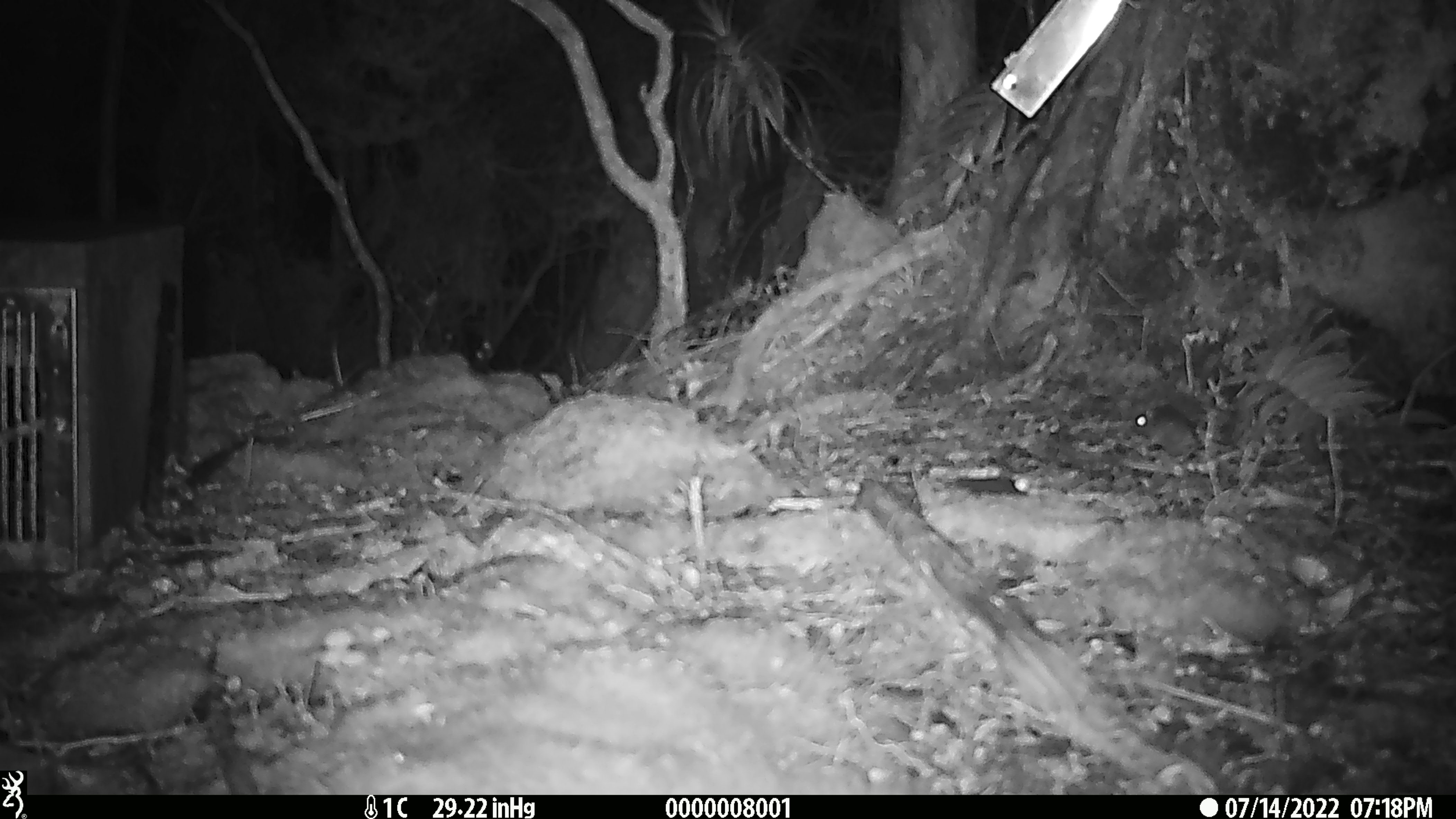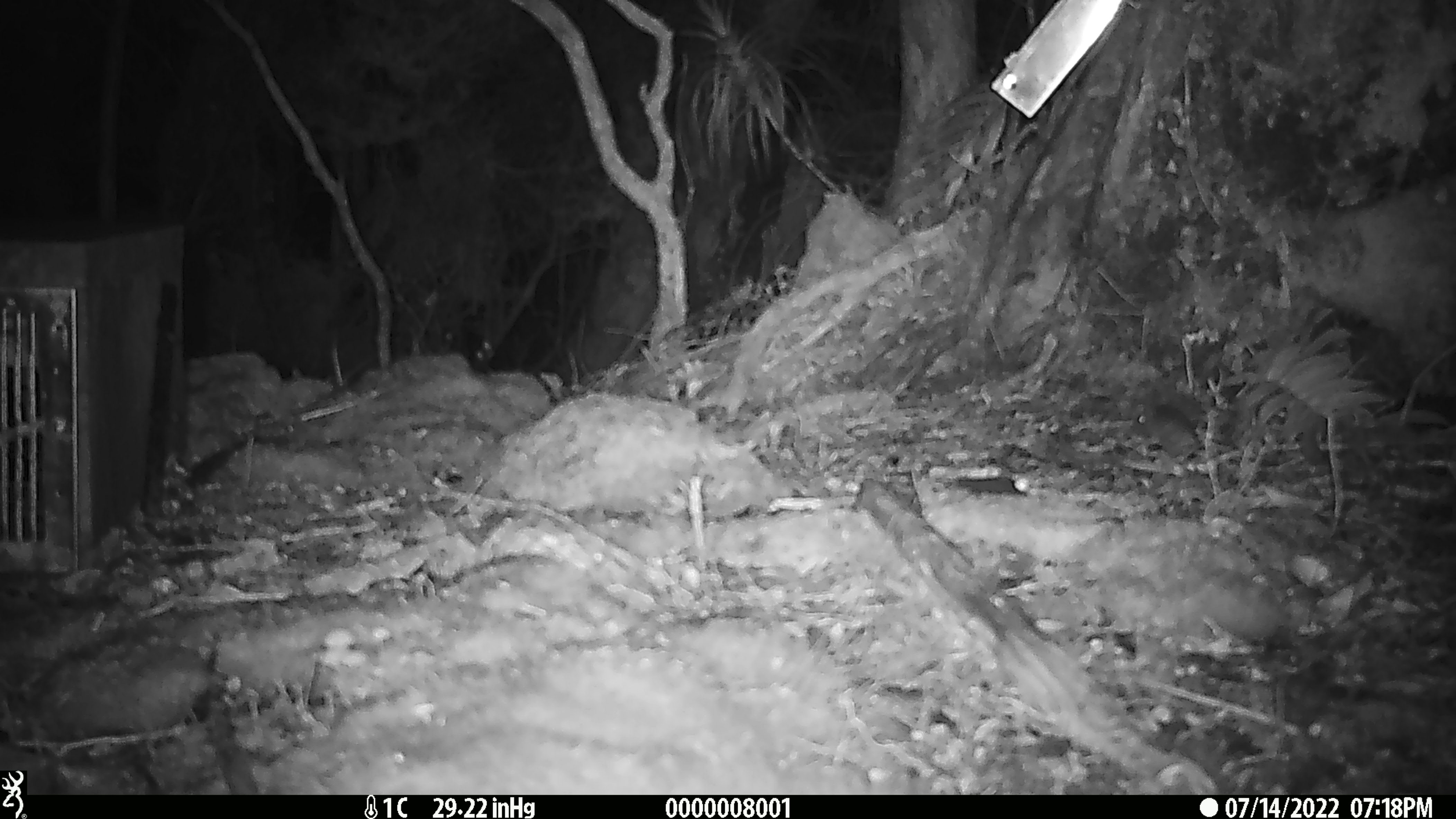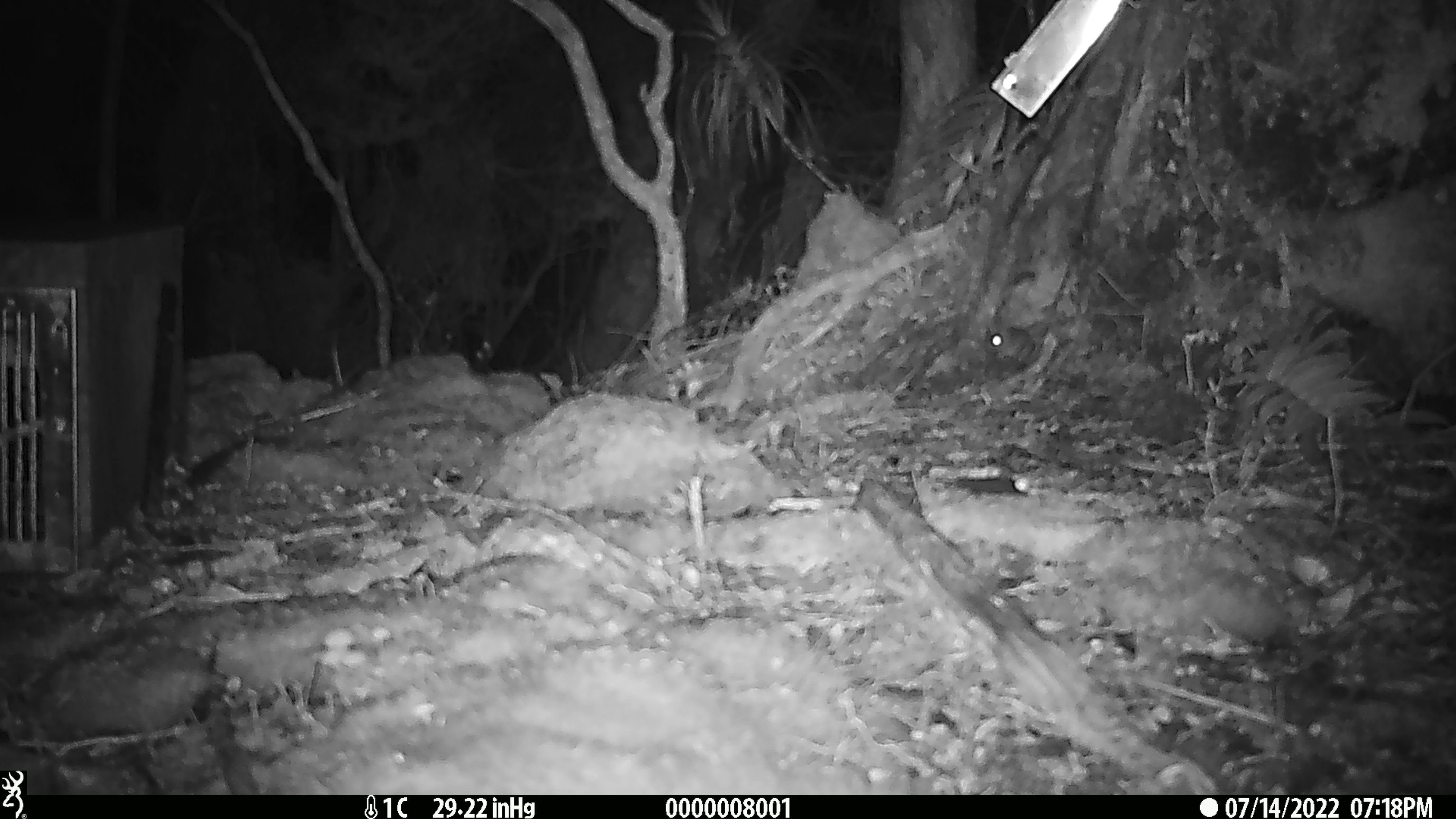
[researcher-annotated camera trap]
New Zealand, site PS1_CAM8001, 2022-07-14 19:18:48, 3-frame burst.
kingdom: Animalia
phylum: Chordata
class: Mammalia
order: Rodentia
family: Muridae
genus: Mus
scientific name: Mus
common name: mouse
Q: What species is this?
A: Mouse (Mus).